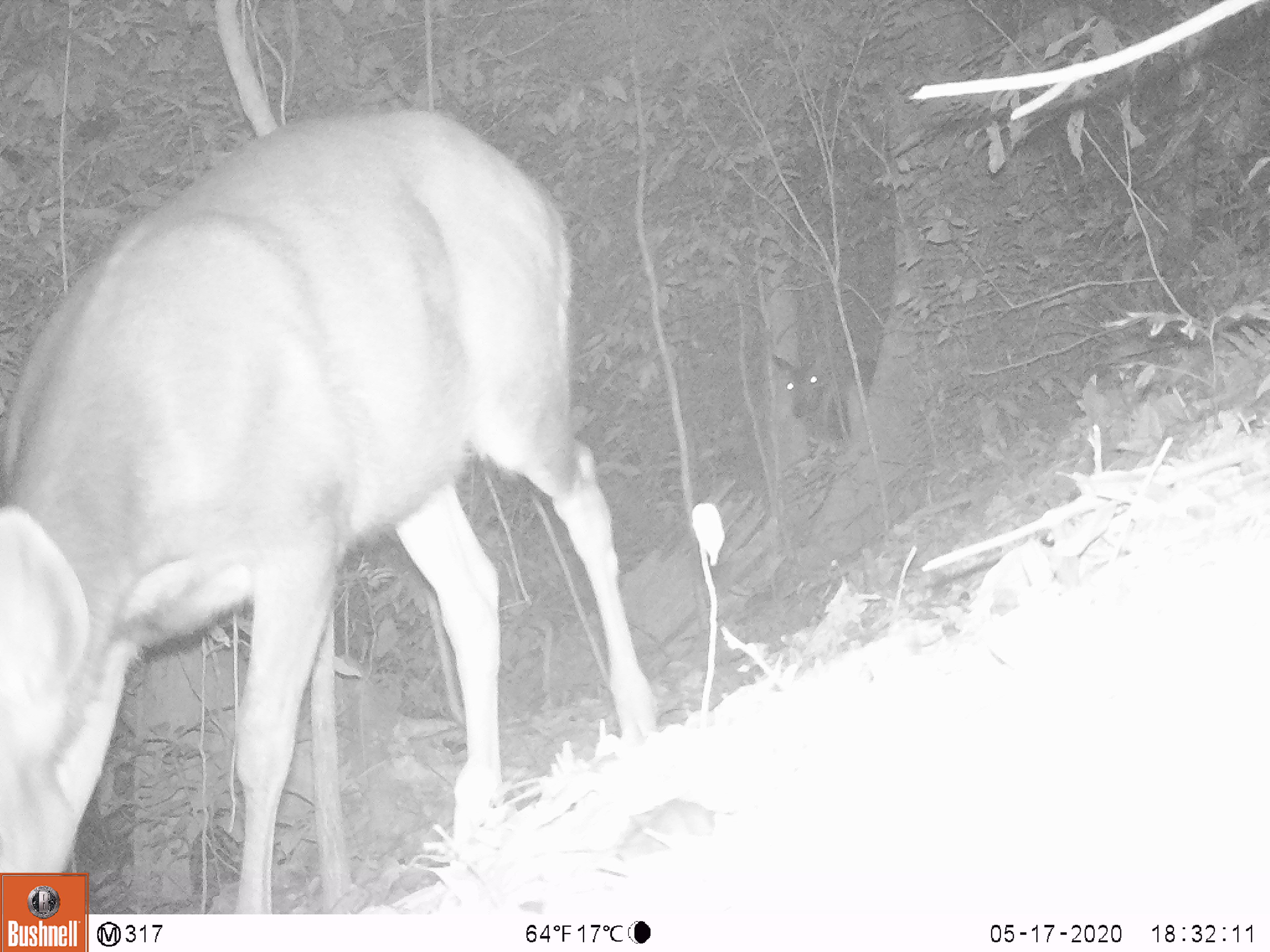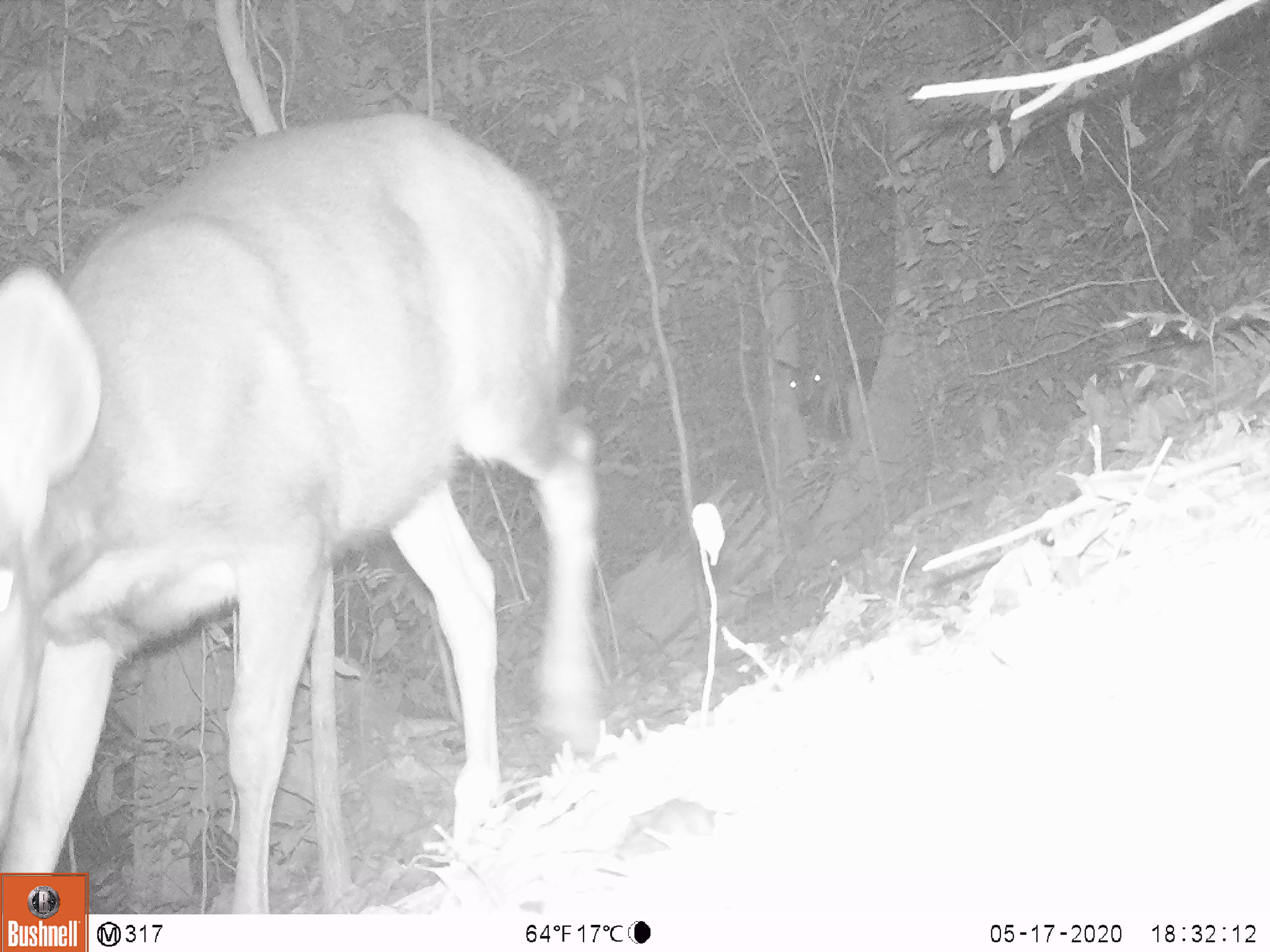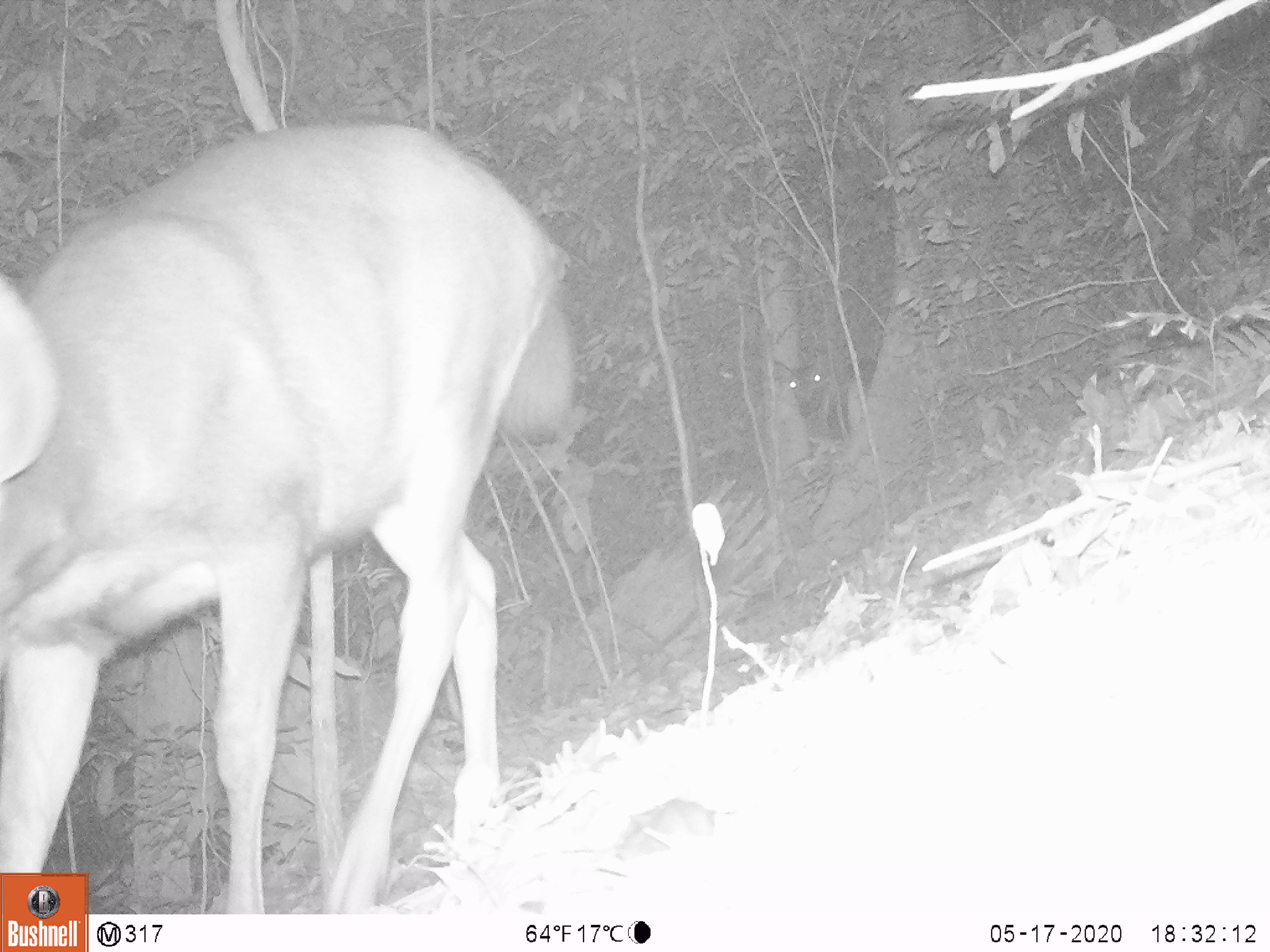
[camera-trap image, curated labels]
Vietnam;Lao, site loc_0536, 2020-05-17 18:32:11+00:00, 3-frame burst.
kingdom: Animalia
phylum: Chordata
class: Mammalia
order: Artiodactyla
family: Cervidae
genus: Rusa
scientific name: Rusa unicolor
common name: sambar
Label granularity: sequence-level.